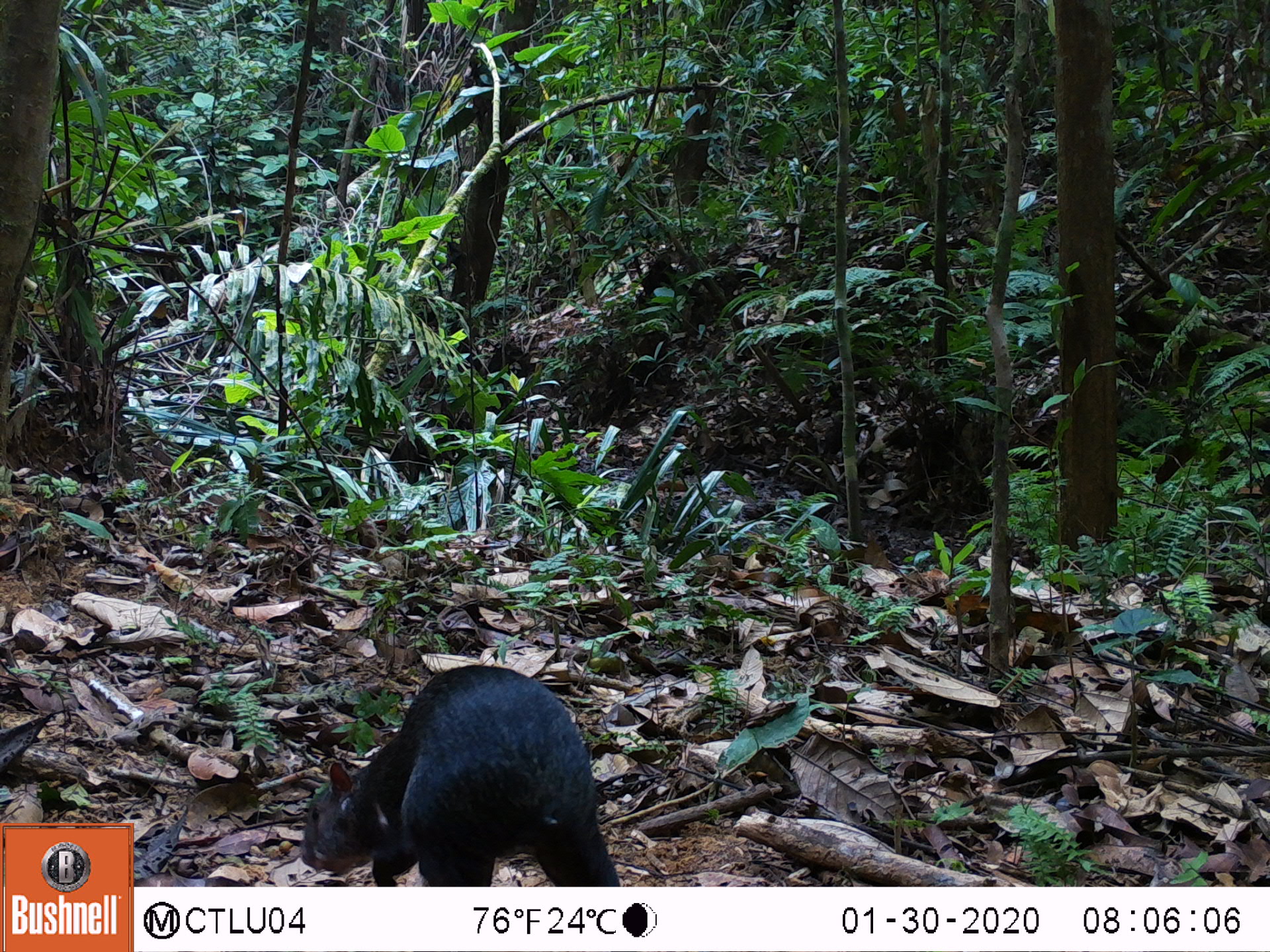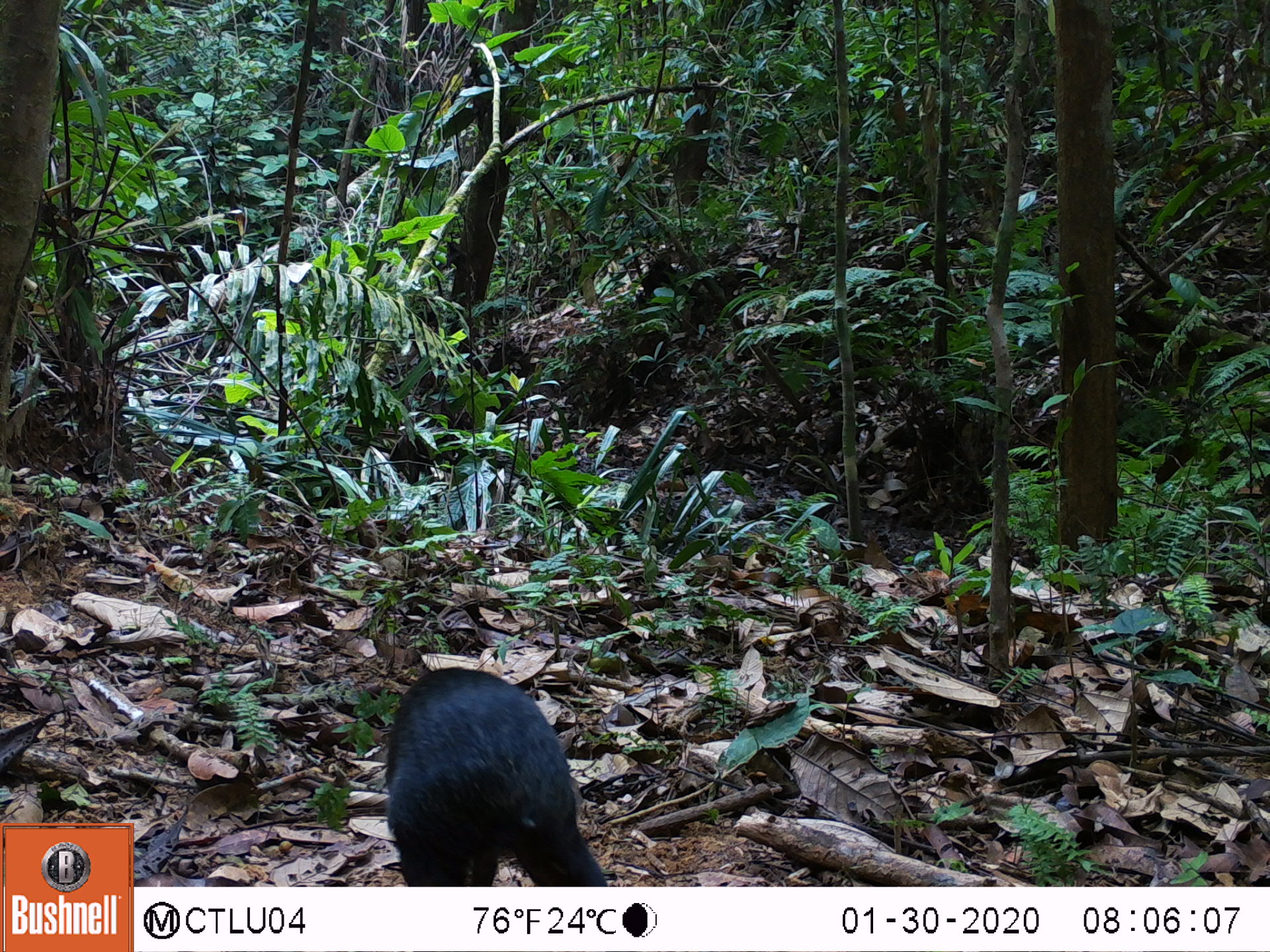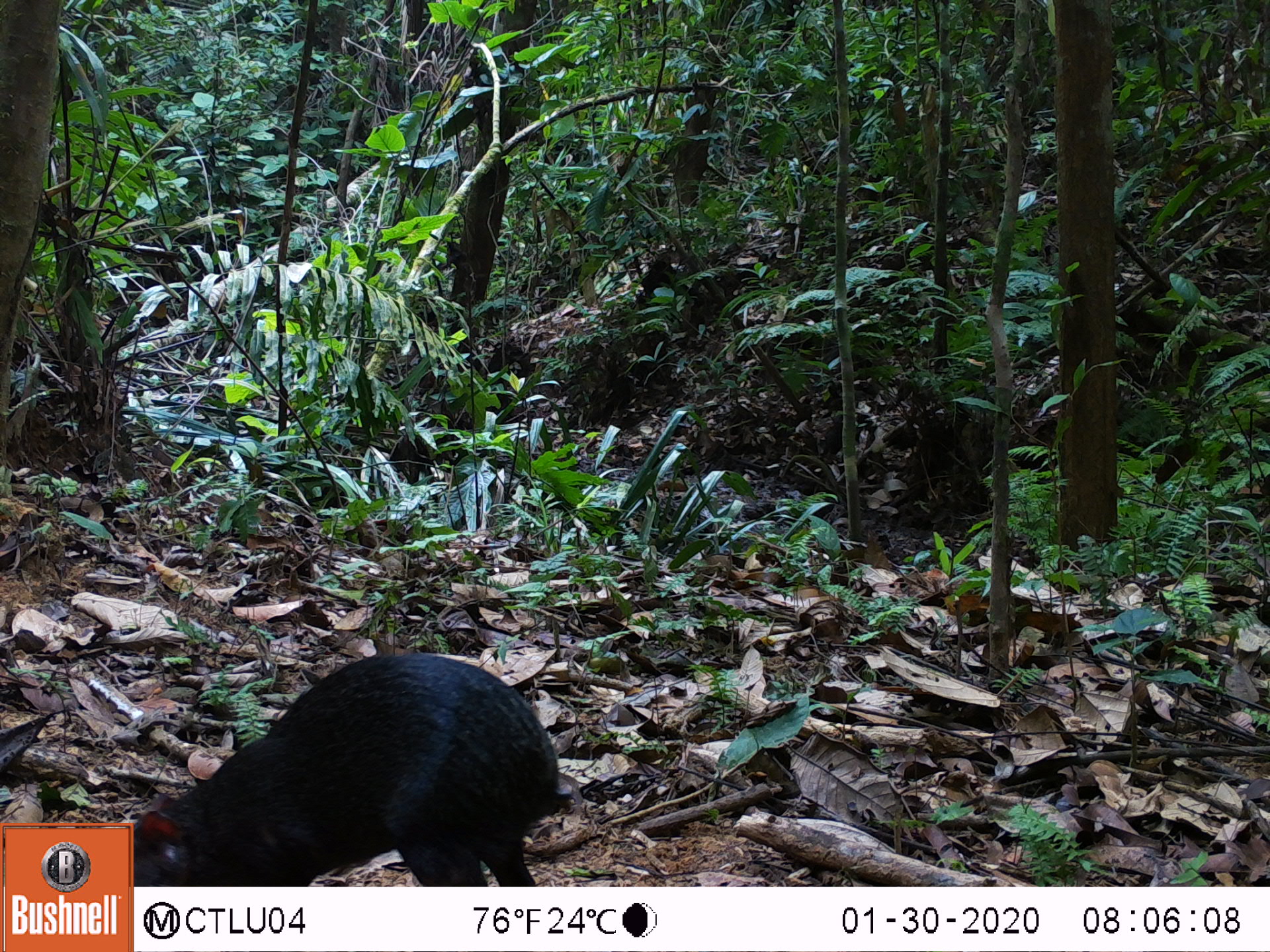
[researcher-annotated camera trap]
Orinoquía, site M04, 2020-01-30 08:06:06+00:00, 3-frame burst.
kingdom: Animalia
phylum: Chordata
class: Mammalia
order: Rodentia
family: Dasyproctidae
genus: Dasyprocta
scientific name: Dasyprocta fuliginosa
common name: black agouti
Black agouti (Dasyprocta fuliginosa).